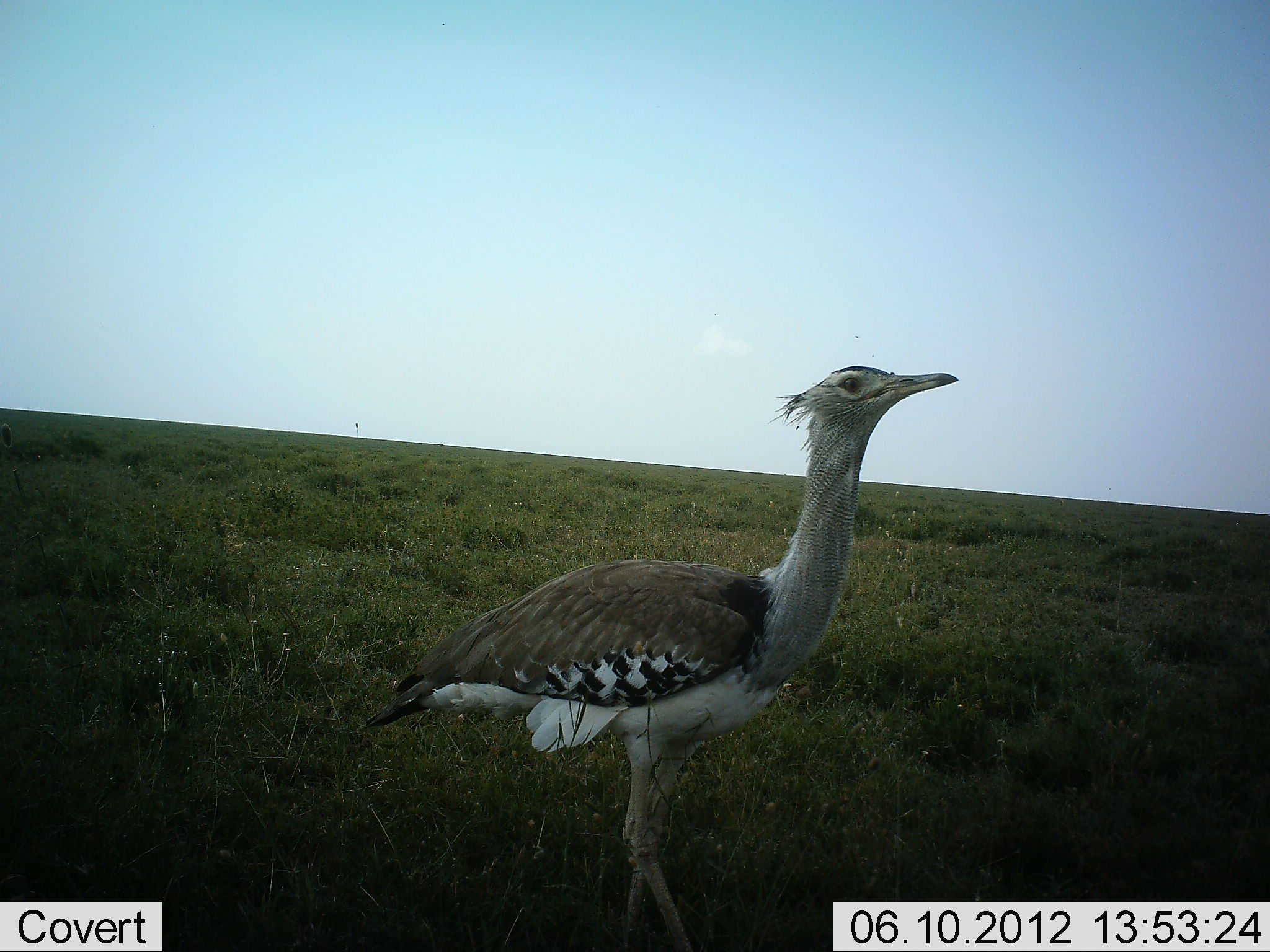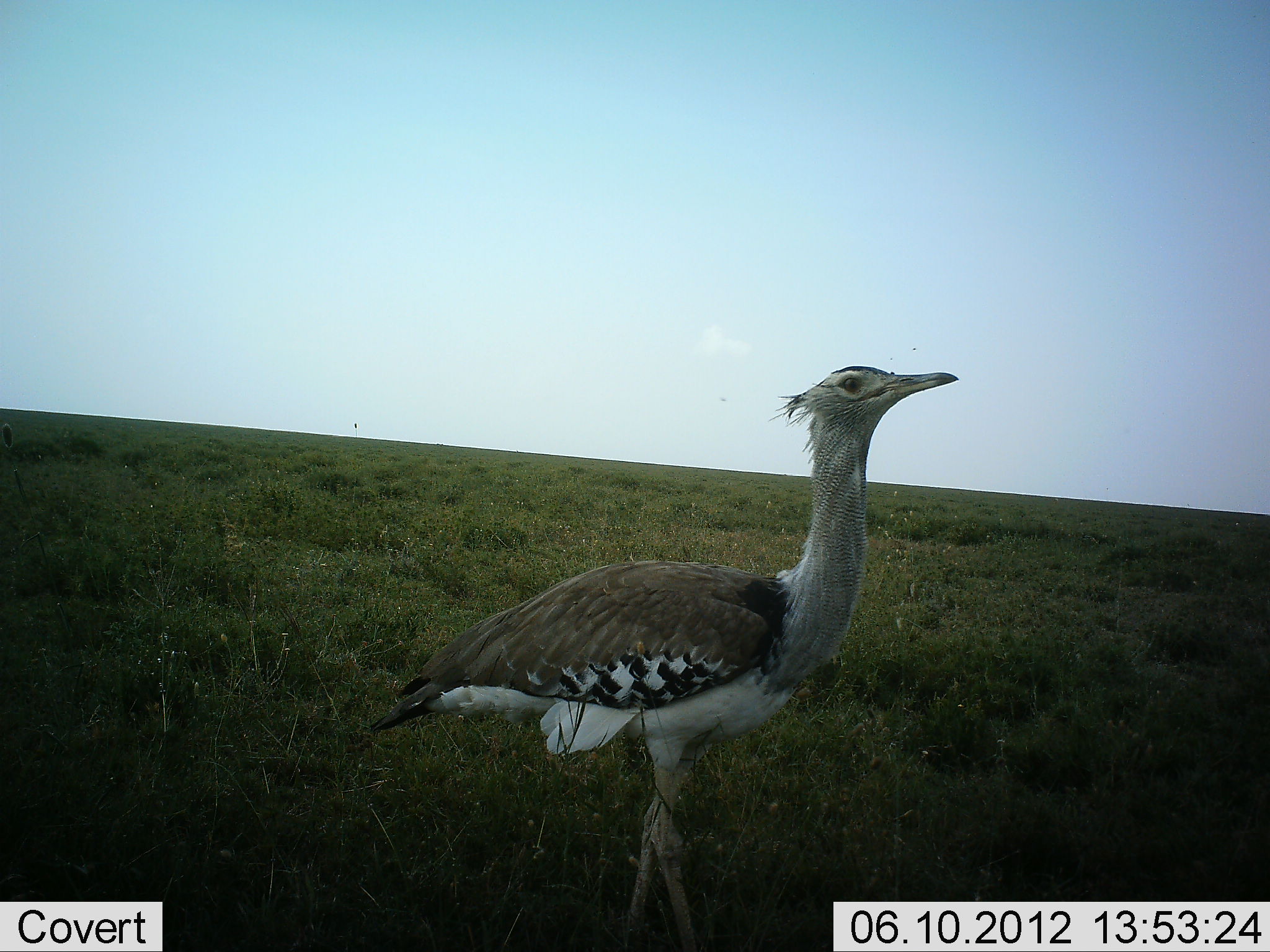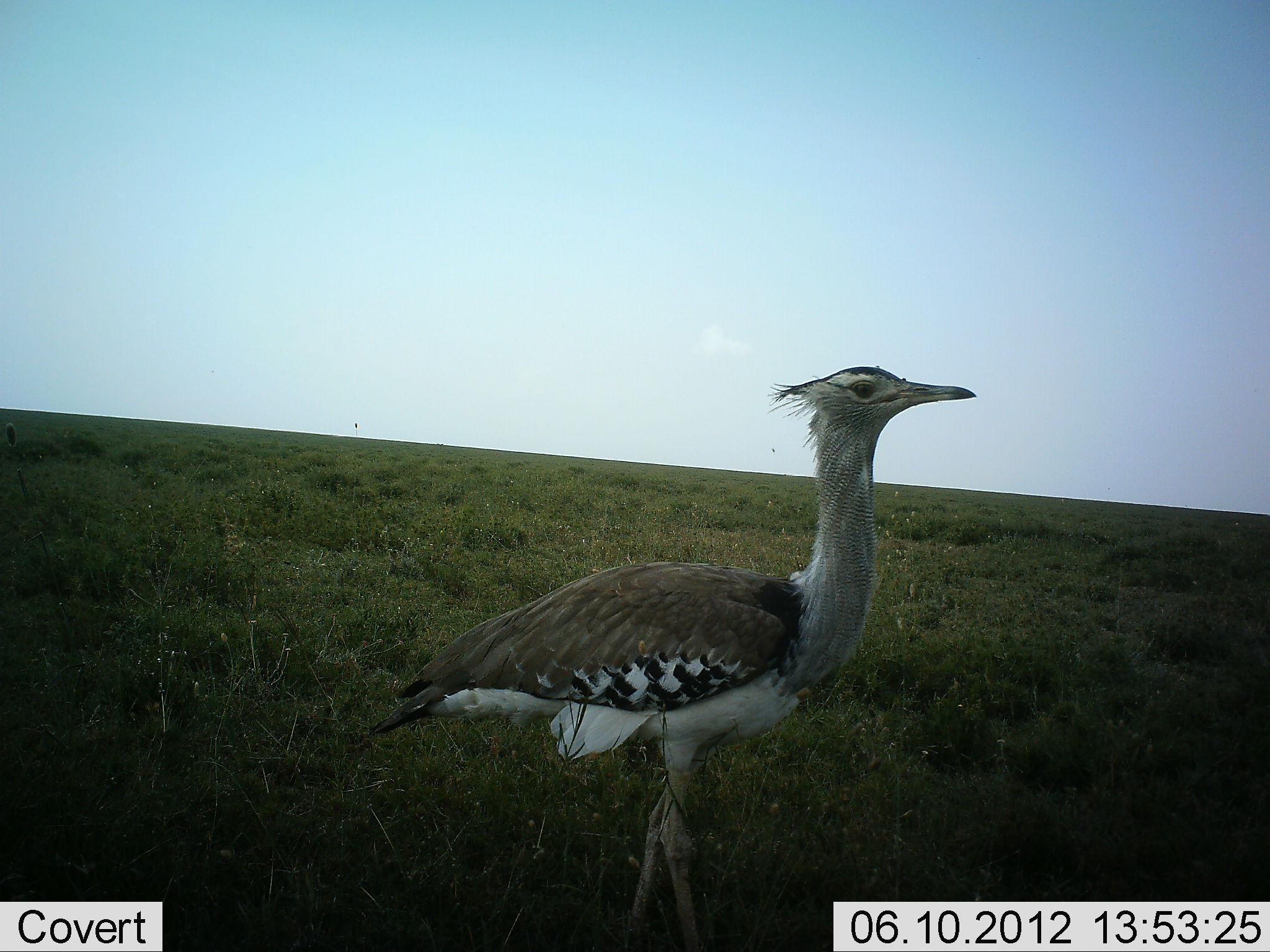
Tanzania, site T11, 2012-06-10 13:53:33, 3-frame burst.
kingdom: Animalia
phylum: Chordata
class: Aves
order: Otidiformes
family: Otididae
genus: Ardeotis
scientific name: Ardeotis kori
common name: kori bustard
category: koribustard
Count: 1.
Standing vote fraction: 70%.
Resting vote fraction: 0%.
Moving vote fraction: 30%.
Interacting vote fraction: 0%.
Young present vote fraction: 0%.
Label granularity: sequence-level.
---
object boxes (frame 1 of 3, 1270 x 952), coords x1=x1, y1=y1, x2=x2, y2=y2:
animal: x1=365, y1=366, x2=960, y2=952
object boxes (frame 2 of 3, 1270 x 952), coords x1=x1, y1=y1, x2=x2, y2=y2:
animal: x1=367, y1=364, x2=960, y2=952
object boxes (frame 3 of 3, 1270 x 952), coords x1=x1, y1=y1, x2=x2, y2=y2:
animal: x1=371, y1=366, x2=977, y2=952